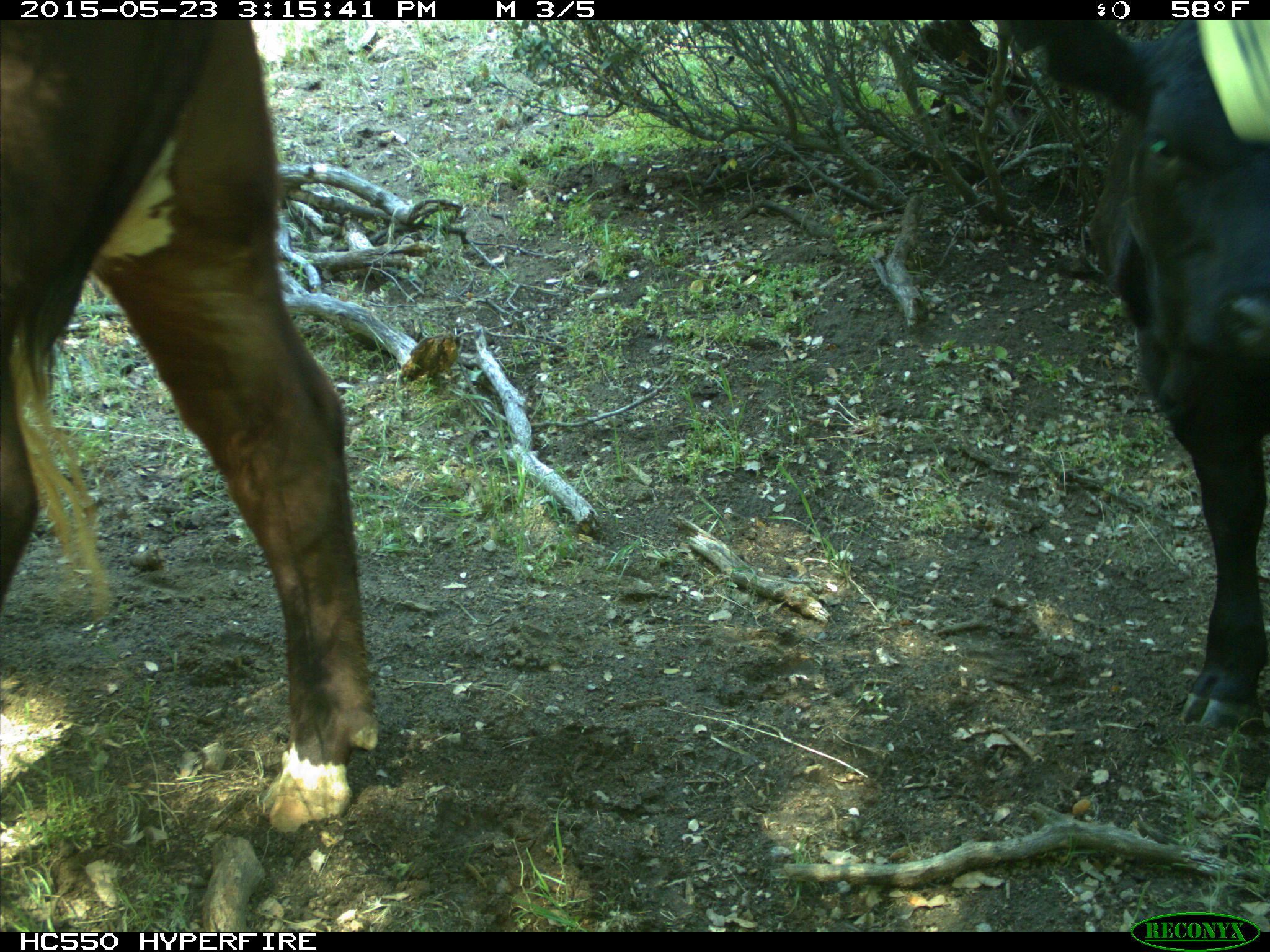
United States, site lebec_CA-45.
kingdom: Animalia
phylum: Chordata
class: Mammalia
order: Artiodactyla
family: Bovidae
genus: Bos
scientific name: Bos taurus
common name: domestic cow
Bos taurus (domestic cow).